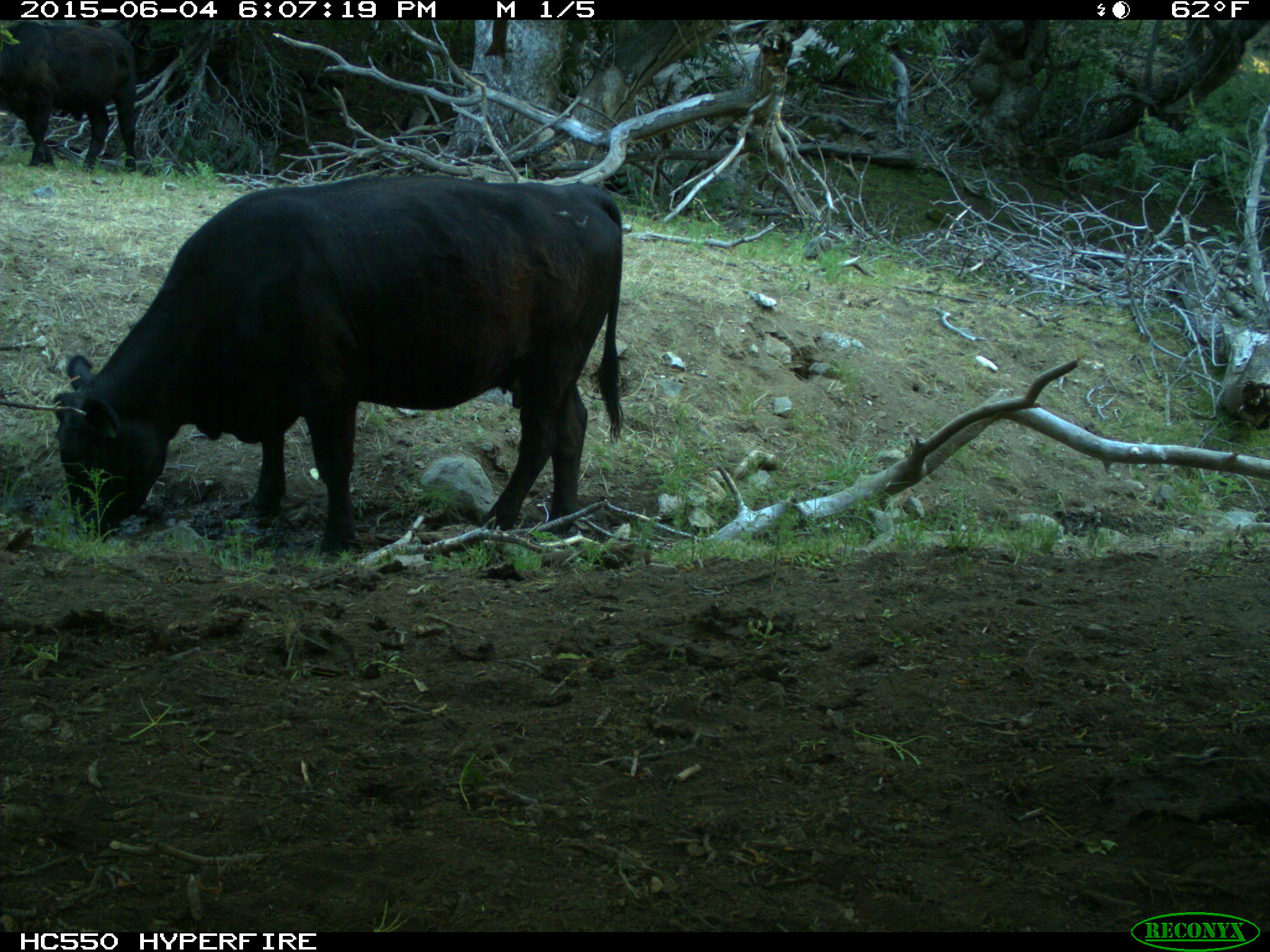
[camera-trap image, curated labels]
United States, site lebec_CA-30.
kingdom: Animalia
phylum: Chordata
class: Mammalia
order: Artiodactyla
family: Bovidae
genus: Bos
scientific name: Bos taurus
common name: domestic cow